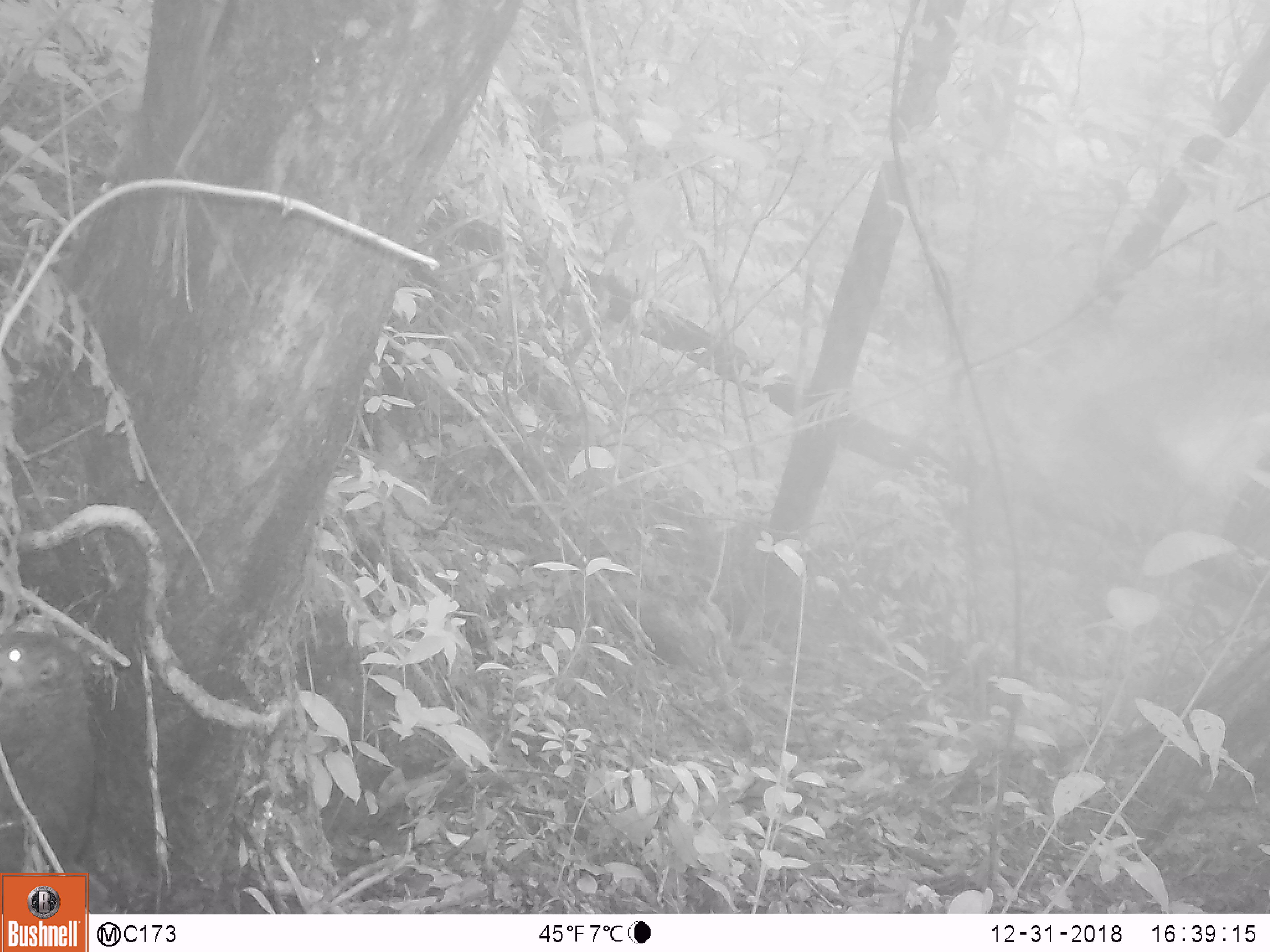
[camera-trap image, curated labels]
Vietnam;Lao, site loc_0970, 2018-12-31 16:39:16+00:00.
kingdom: Animalia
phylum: Chordata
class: Mammalia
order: Rodentia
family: Sciuridae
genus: Dremomys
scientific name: Dremomys rufigenis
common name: red-cheeked squirrel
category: red cheeked squirrel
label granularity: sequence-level